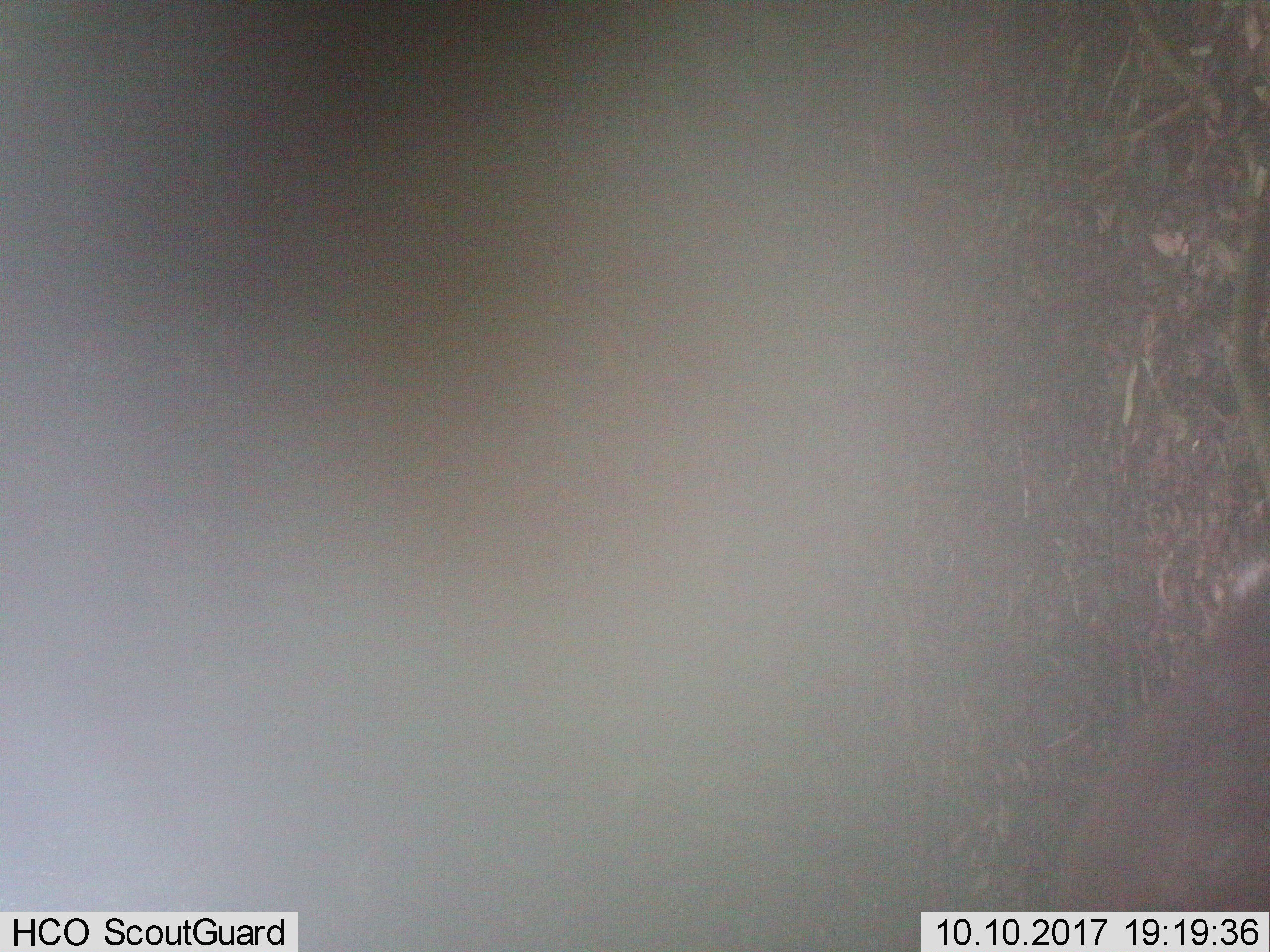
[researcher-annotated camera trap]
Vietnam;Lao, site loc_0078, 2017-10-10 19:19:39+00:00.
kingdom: Animalia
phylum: Chordata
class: Mammalia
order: Artiodactyla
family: Cervidae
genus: Muntiacus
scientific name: Muntiacus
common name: muntjacs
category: unidentified muntjac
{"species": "unidentified muntjac (muntjacs) (Muntiacus)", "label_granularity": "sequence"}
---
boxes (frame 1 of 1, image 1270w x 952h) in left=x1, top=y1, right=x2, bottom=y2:
unidentified muntjac: left=1048, top=552, right=1270, bottom=909